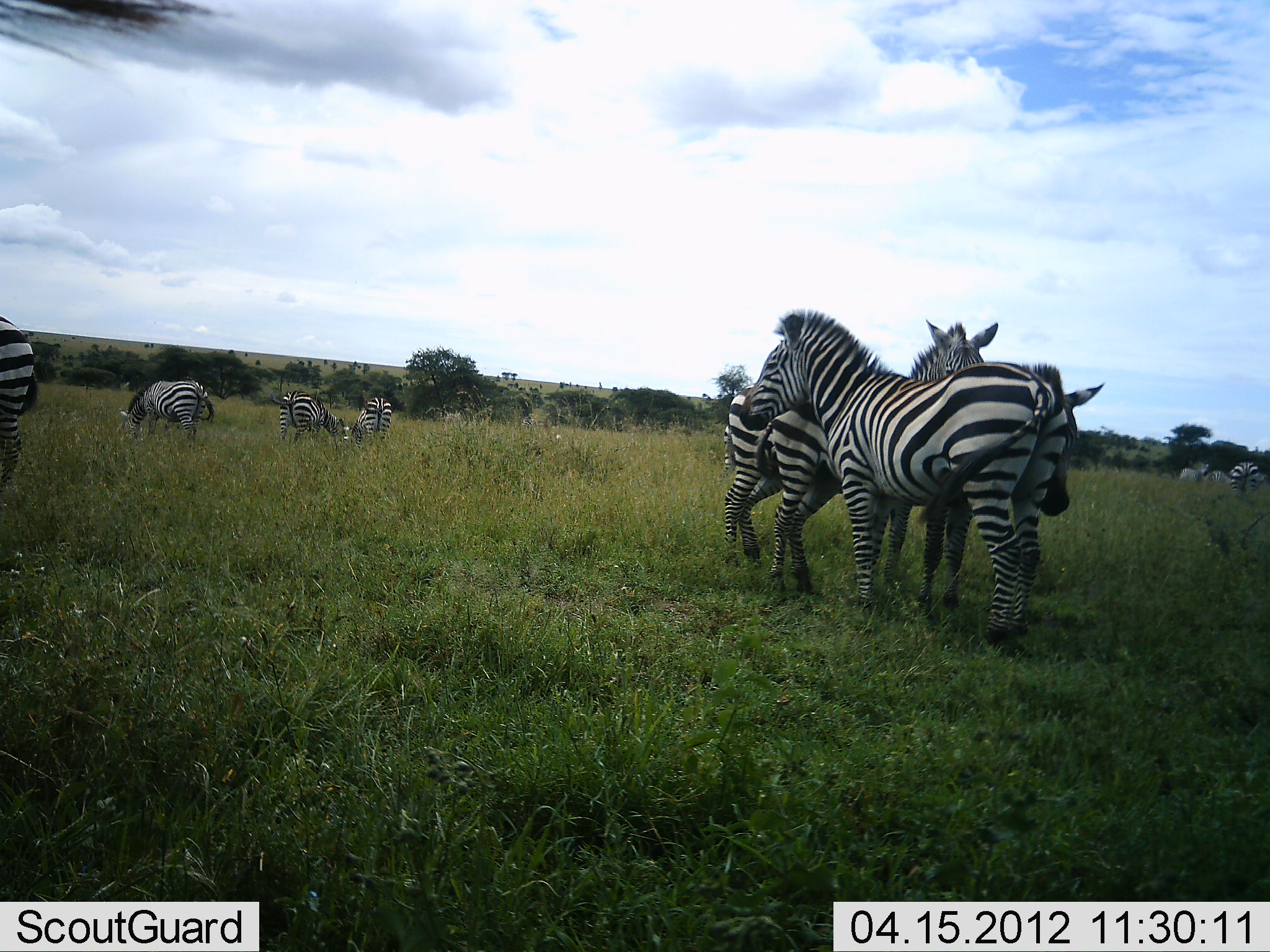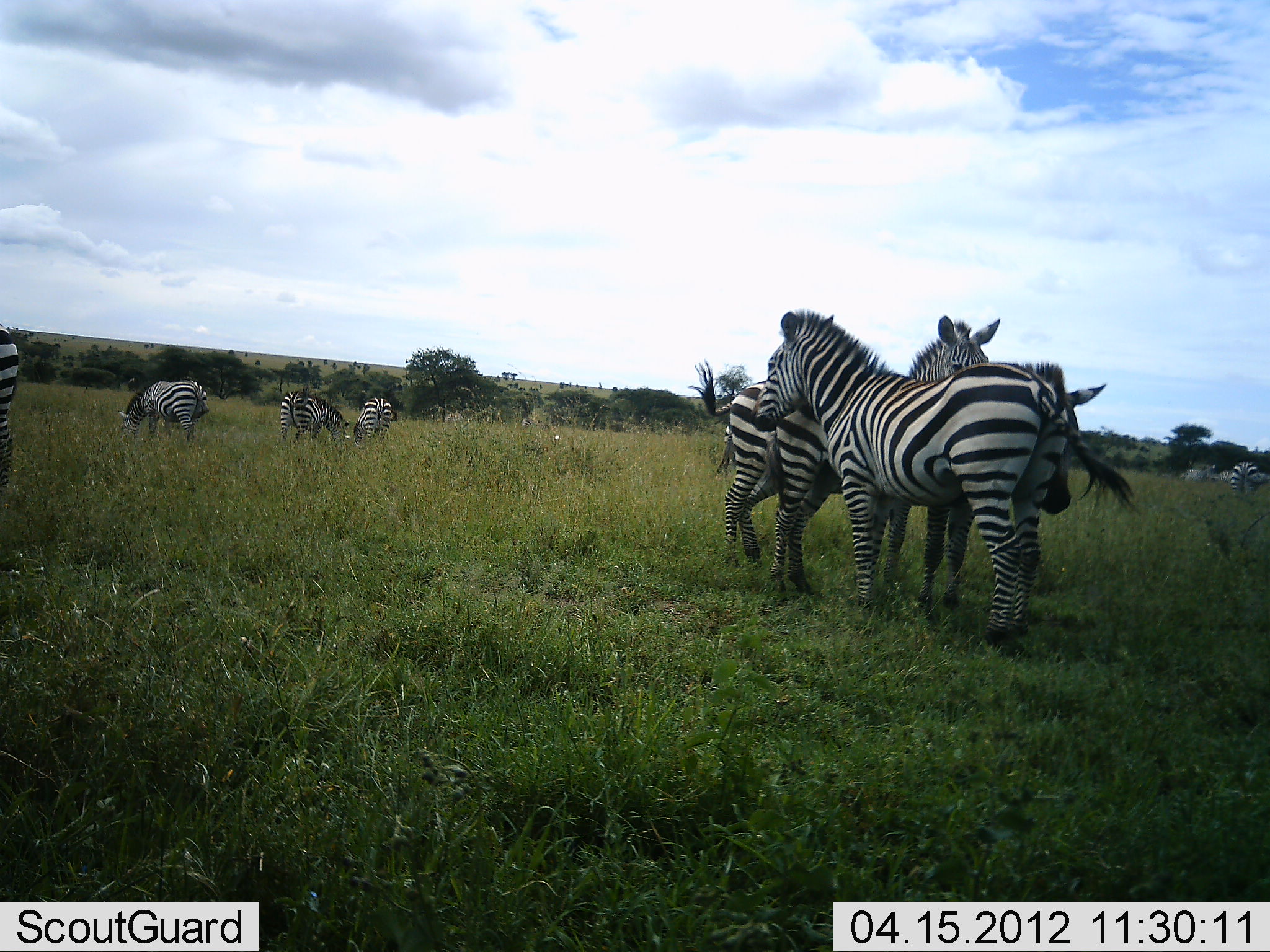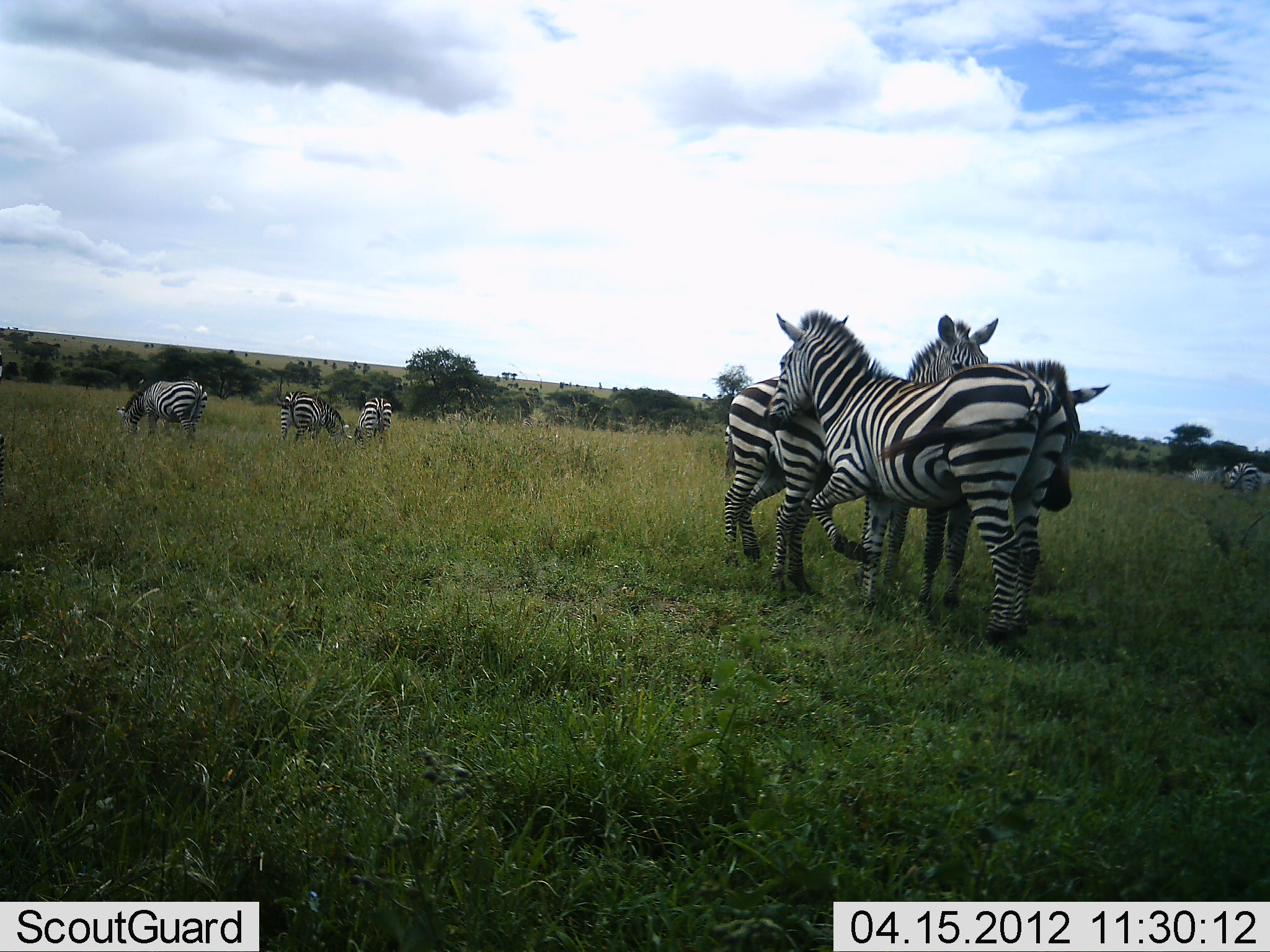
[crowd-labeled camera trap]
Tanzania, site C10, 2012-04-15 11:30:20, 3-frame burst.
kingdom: Animalia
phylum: Chordata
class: Mammalia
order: Perissodactyla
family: Equidae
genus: Equus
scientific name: Equus quagga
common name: plains zebra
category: zebra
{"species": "zebra (plains zebra) (Equus quagga)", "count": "10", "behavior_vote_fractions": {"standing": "81%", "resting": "6%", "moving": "16%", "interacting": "32%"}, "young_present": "0%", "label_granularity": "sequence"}